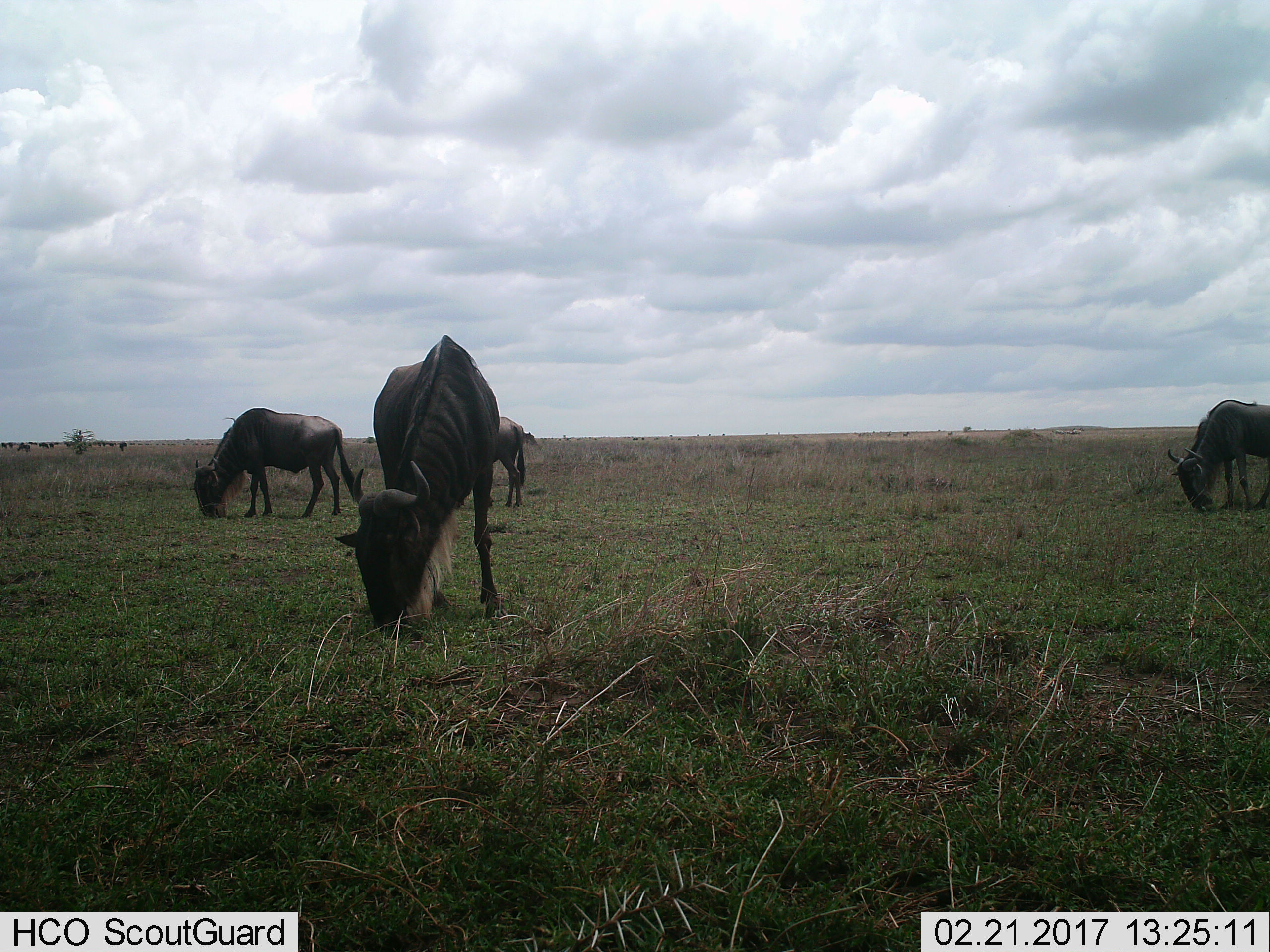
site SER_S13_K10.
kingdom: Animalia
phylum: Chordata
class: Mammalia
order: Artiodactyla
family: Bovidae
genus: Connochaetes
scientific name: Connochaetes taurinus taurinus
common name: blue wildebeest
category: wildebeestblue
Wildebeestblue (blue wildebeest) (Connochaetes taurinus taurinus), count 4. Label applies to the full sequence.